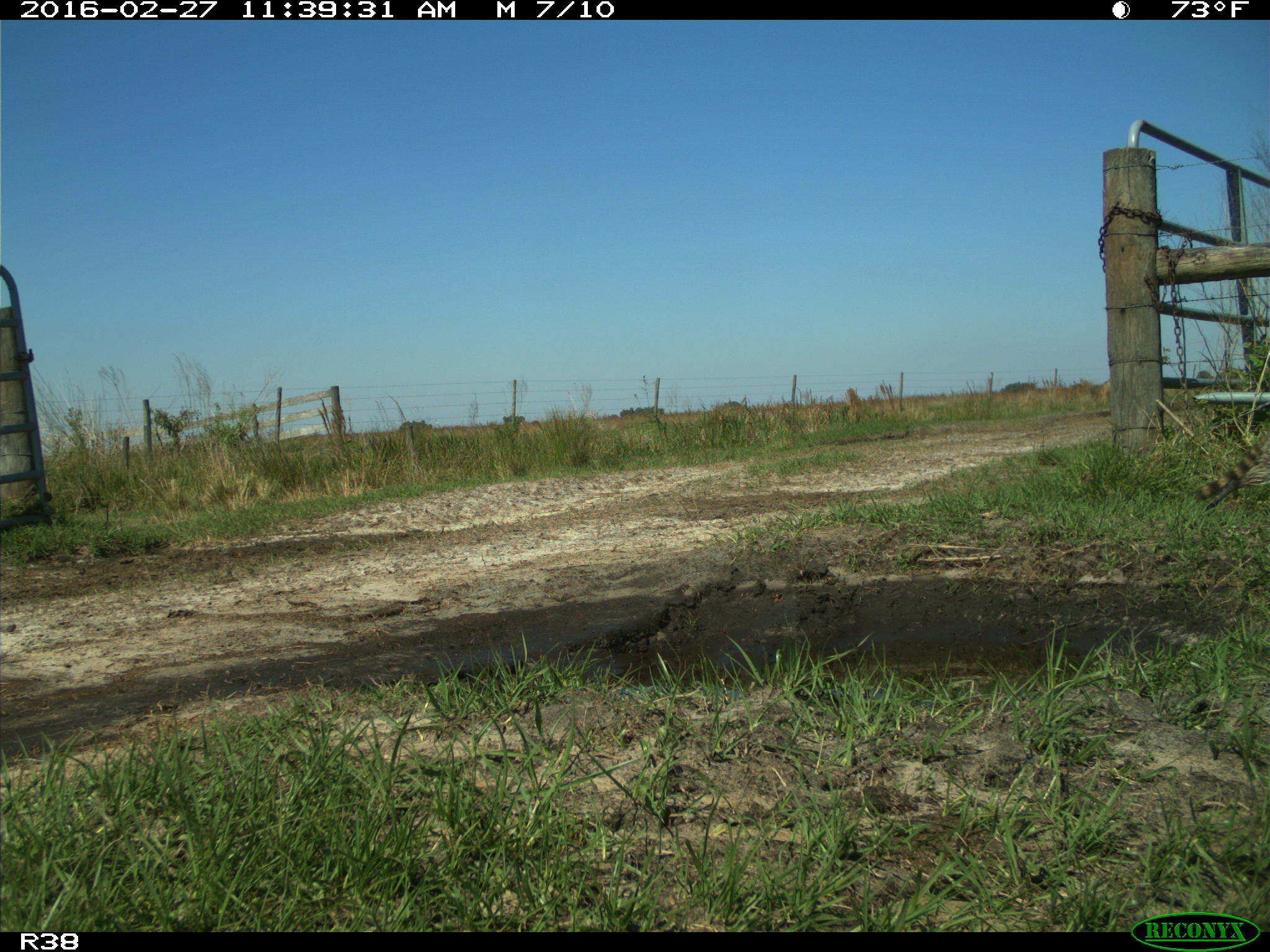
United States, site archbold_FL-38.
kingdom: Animalia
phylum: Chordata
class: Mammalia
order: Carnivora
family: Procyonidae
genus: Procyon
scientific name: Procyon lotor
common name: common raccoon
Procyon lotor (common raccoon).